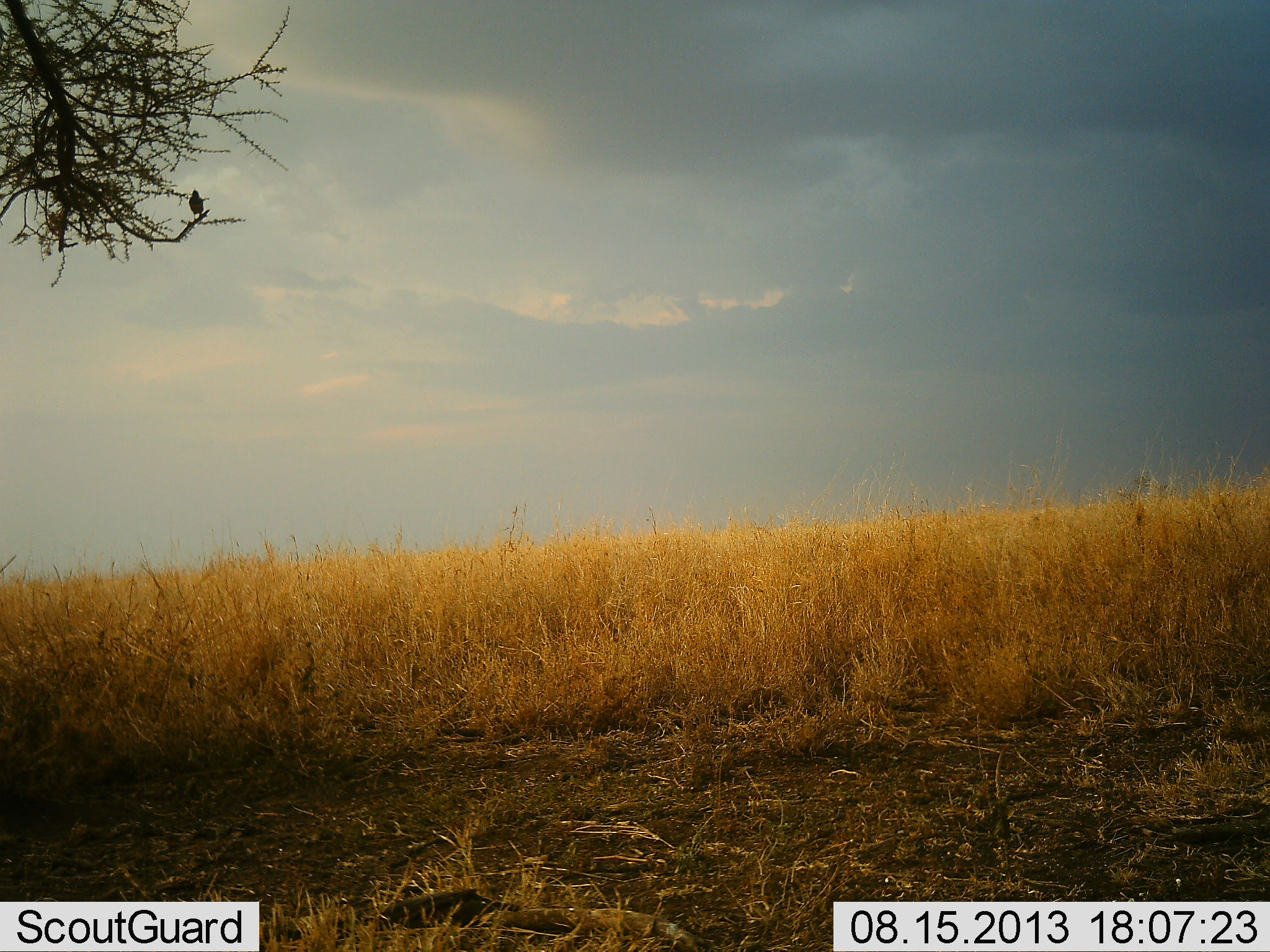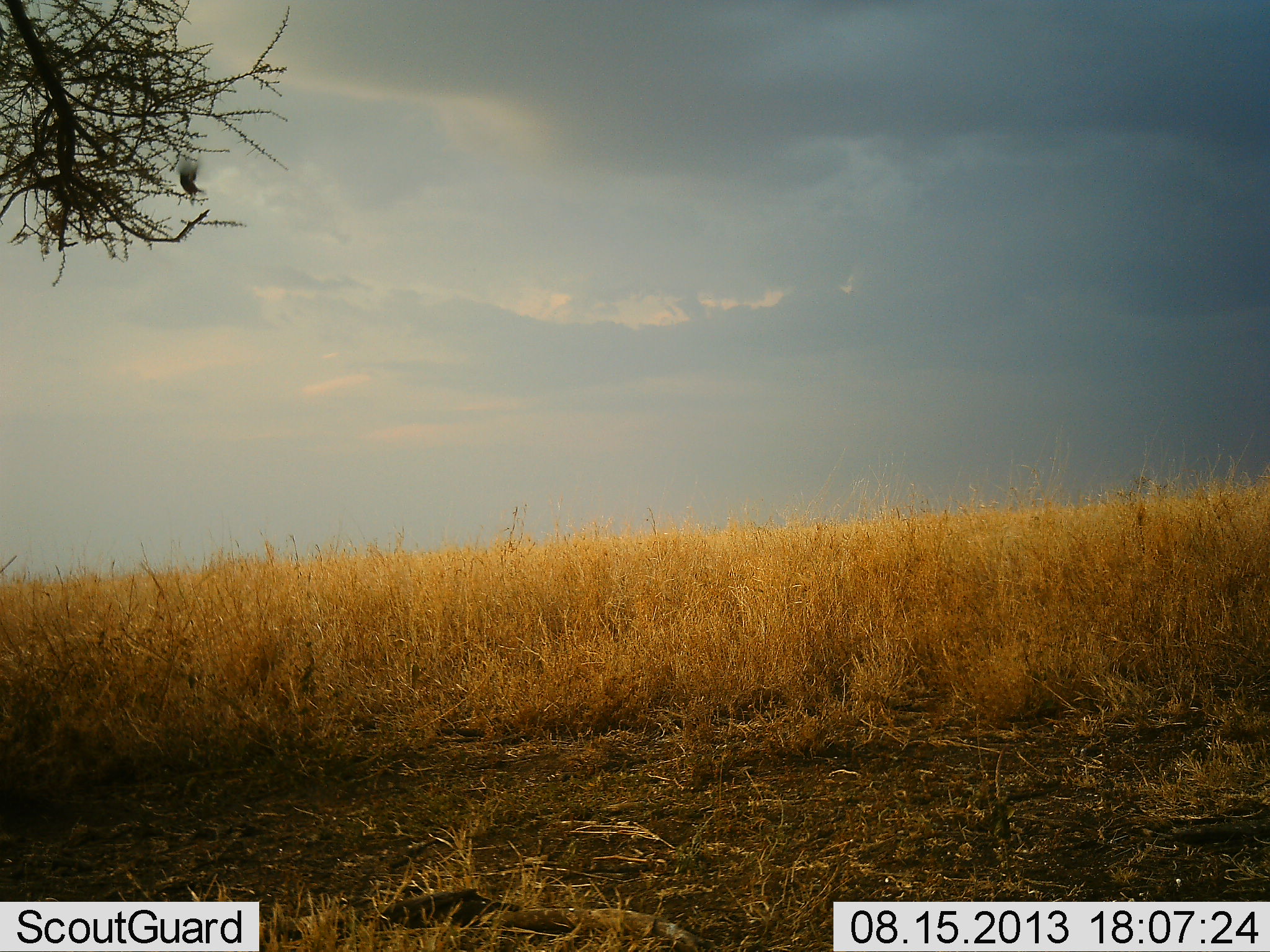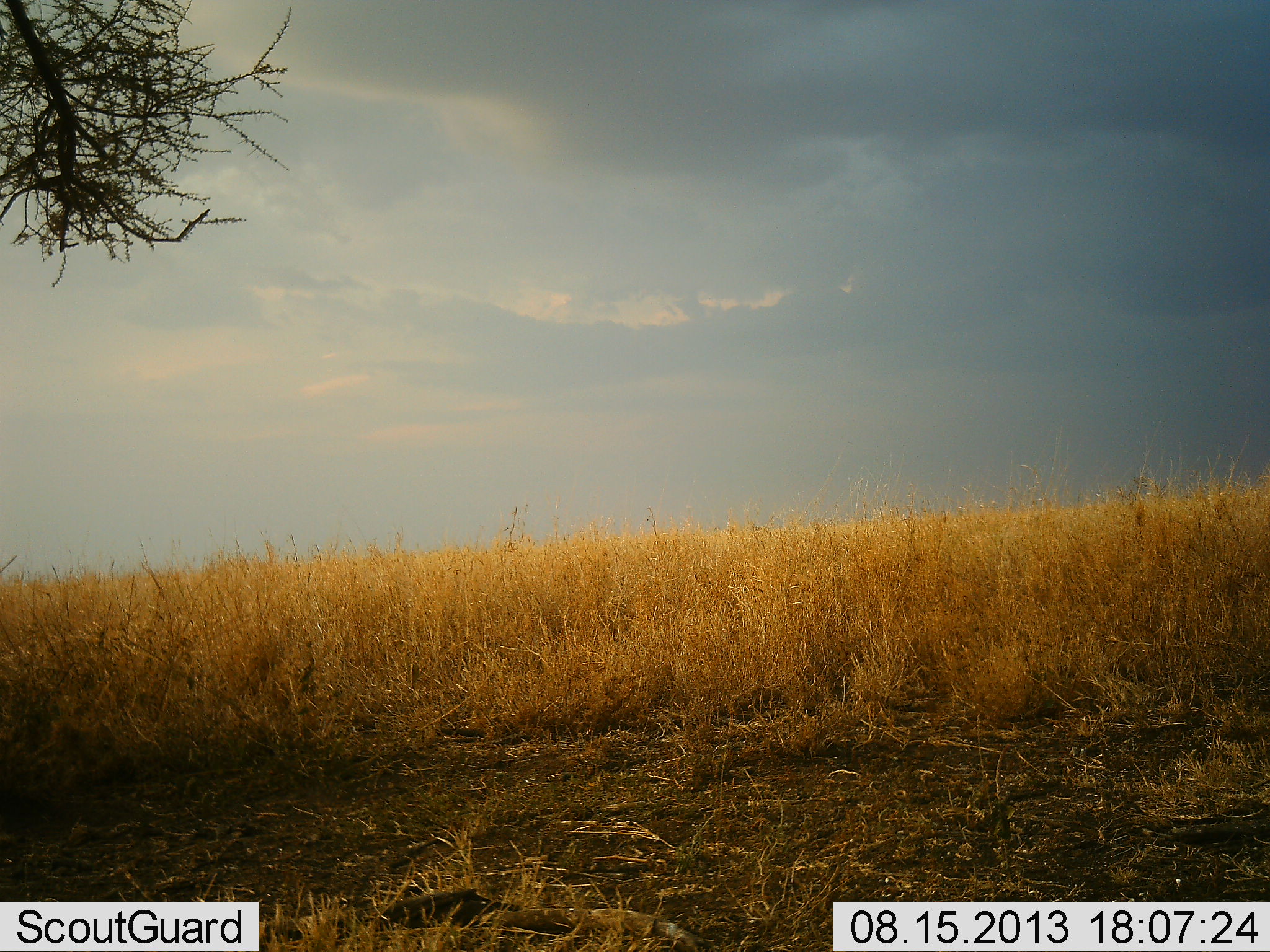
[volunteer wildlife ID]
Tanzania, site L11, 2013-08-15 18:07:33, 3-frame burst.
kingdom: Animalia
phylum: Chordata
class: Aves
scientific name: Aves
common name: bird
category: otherbird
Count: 1.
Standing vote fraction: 7%.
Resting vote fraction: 7%.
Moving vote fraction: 93%.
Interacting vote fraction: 0%.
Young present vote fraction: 0%.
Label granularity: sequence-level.